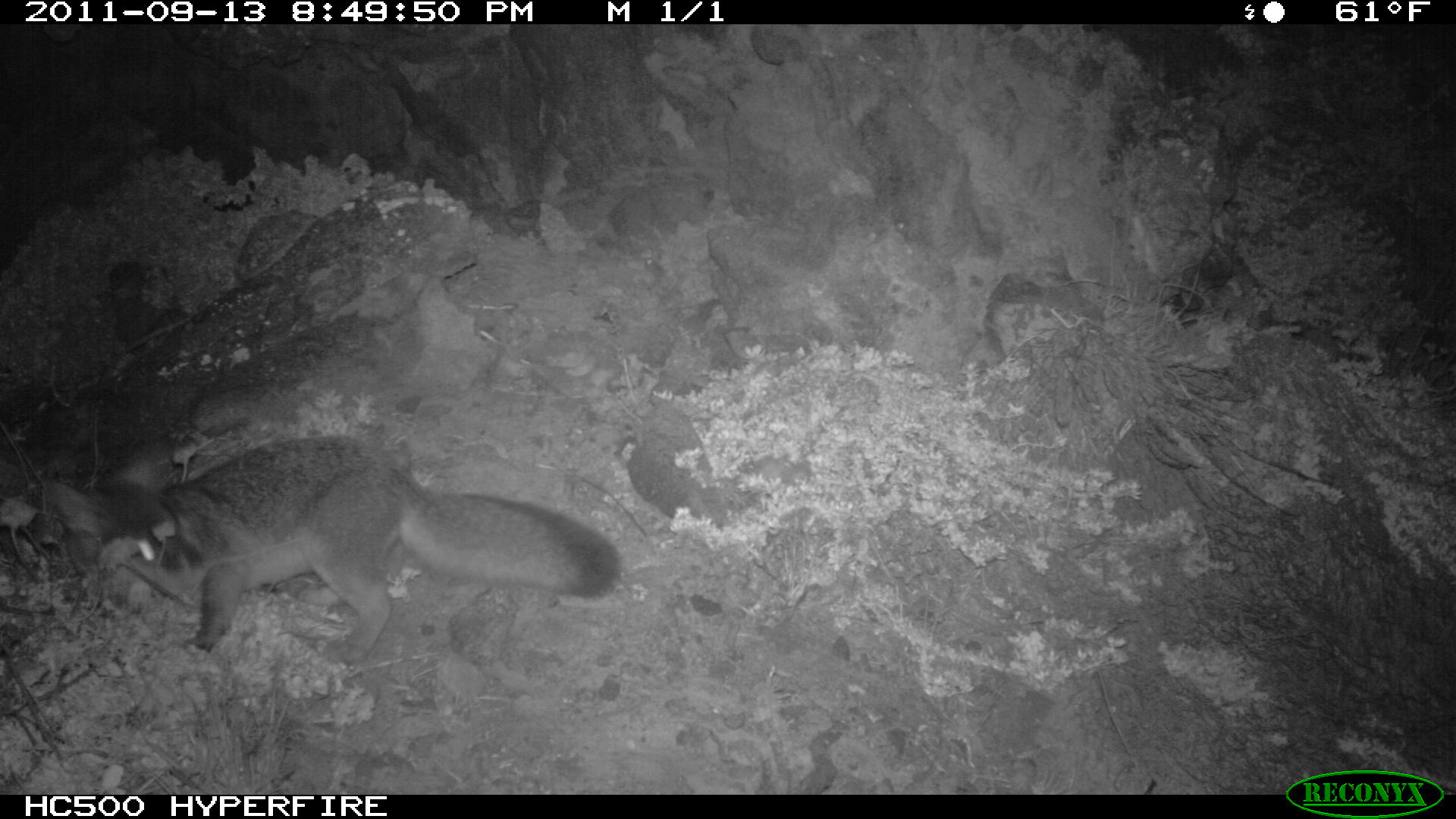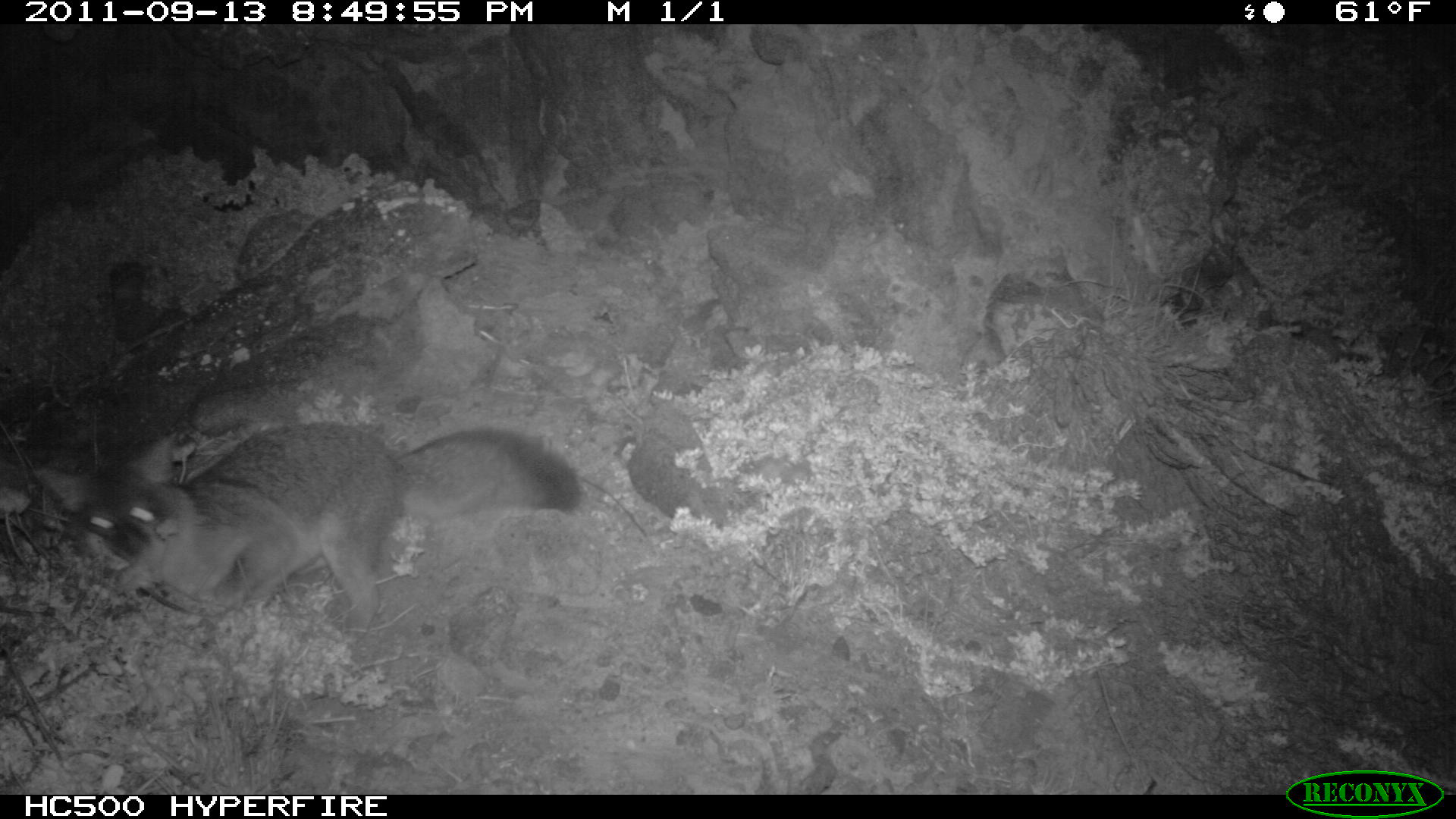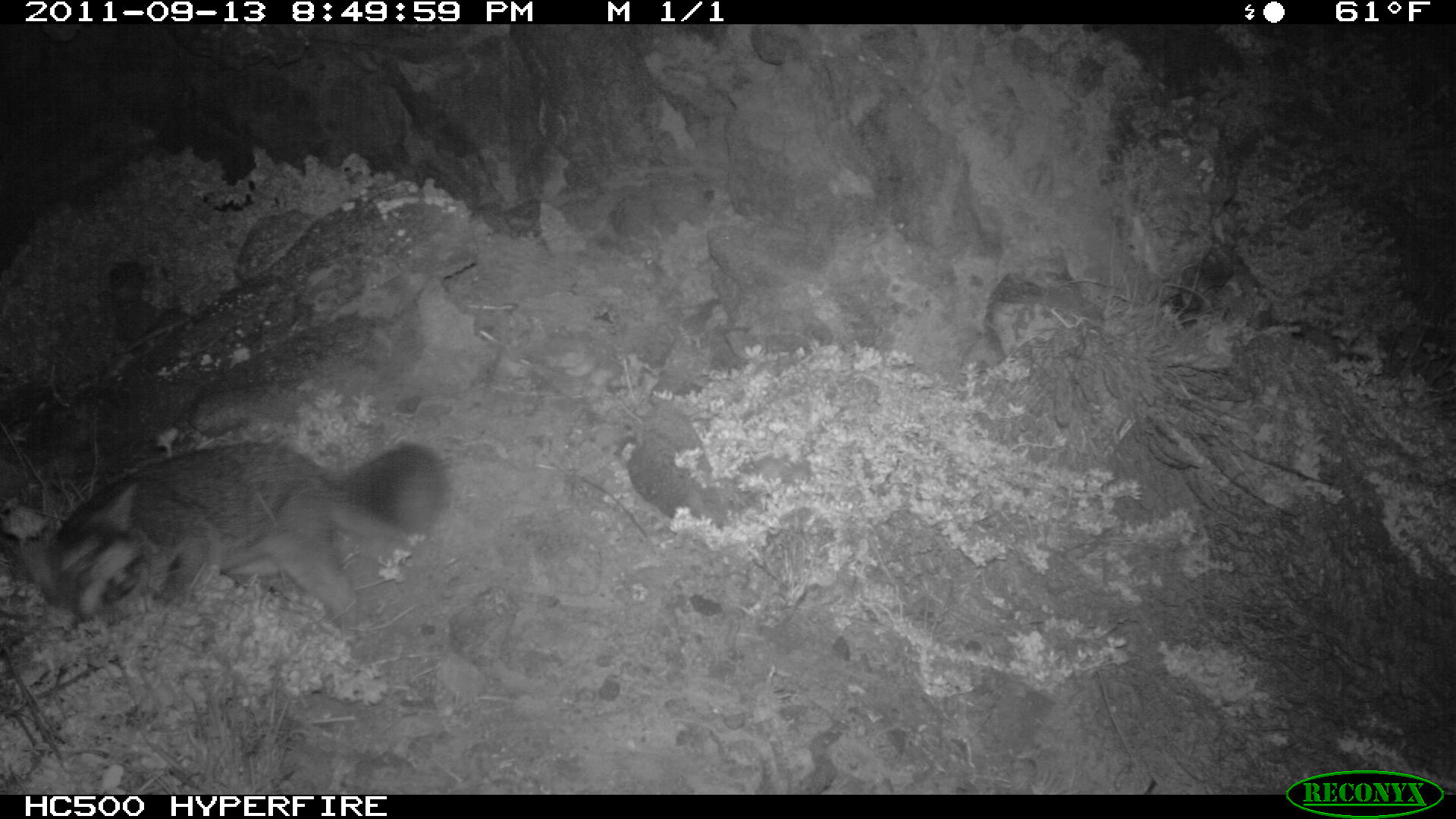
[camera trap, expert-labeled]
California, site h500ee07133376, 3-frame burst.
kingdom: Animalia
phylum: Chordata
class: Mammalia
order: Carnivora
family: Canidae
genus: Urocyon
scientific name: Urocyon littoralis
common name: island fox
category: fox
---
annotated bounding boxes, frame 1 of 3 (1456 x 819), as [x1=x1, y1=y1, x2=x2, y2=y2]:
fox: [x1=46, y1=435, x2=622, y2=671]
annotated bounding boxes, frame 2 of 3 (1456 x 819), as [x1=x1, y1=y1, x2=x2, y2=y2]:
fox: [x1=35, y1=419, x2=579, y2=636]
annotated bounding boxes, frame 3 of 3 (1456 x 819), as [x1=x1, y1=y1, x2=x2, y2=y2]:
fox: [x1=24, y1=438, x2=454, y2=631]